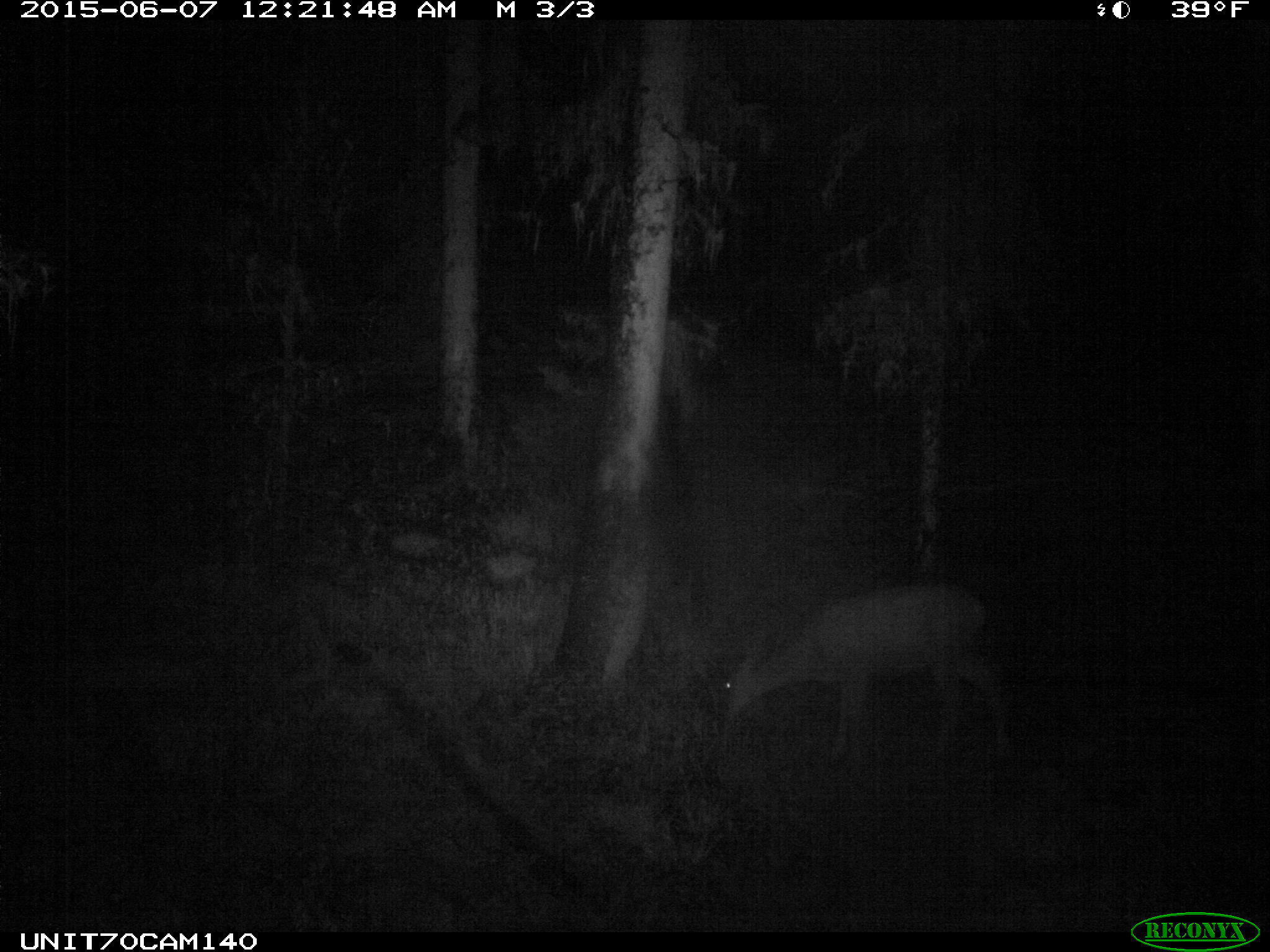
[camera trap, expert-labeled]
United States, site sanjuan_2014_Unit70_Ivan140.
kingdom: Animalia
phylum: Chordata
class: Mammalia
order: Artiodactyla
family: Cervidae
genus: Odocoileus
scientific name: Odocoileus hemionus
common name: mule deer